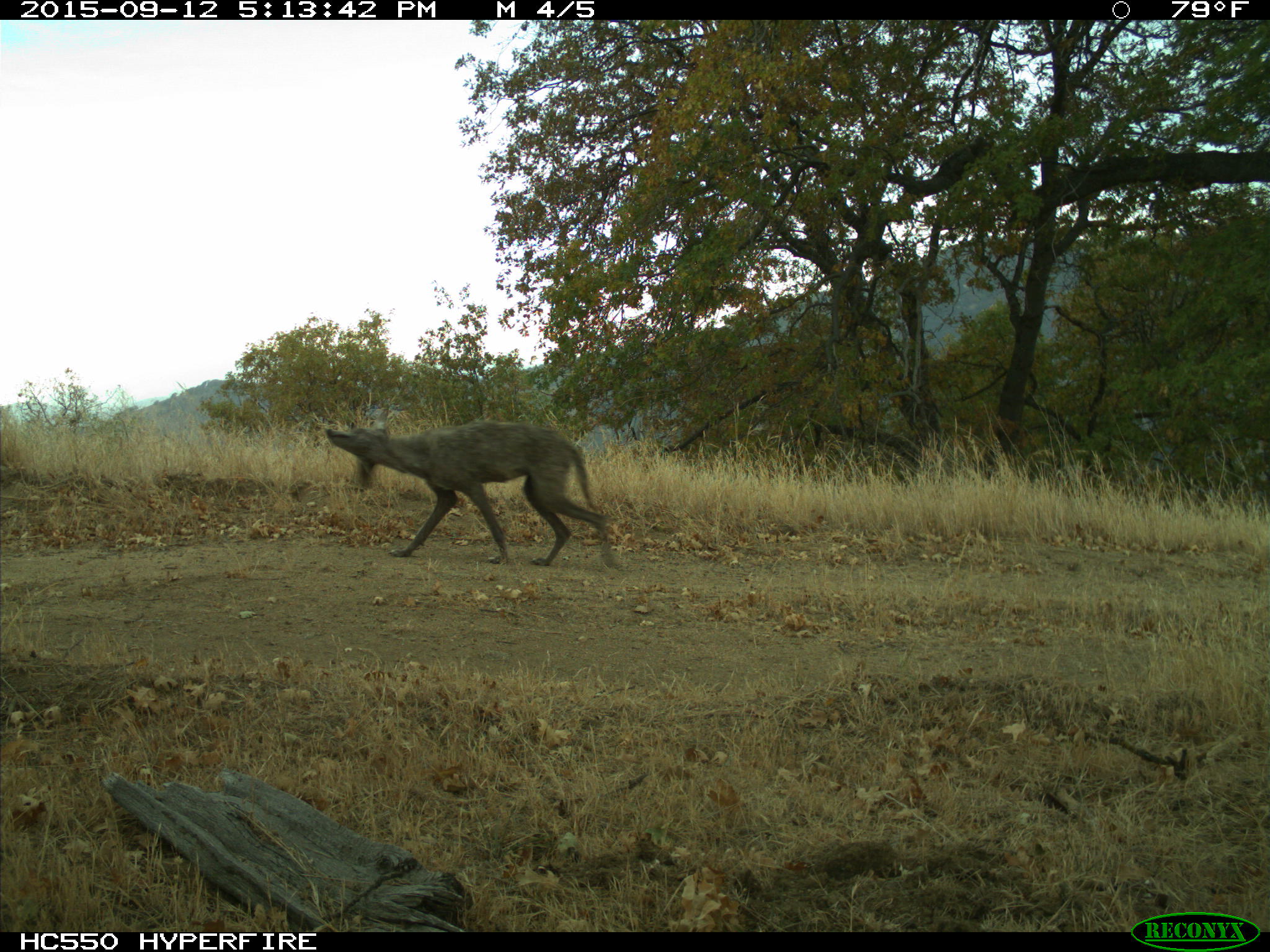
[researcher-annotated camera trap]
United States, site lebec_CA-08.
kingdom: Animalia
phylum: Chordata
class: Mammalia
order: Carnivora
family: Canidae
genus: Canis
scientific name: Canis latrans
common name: coyote